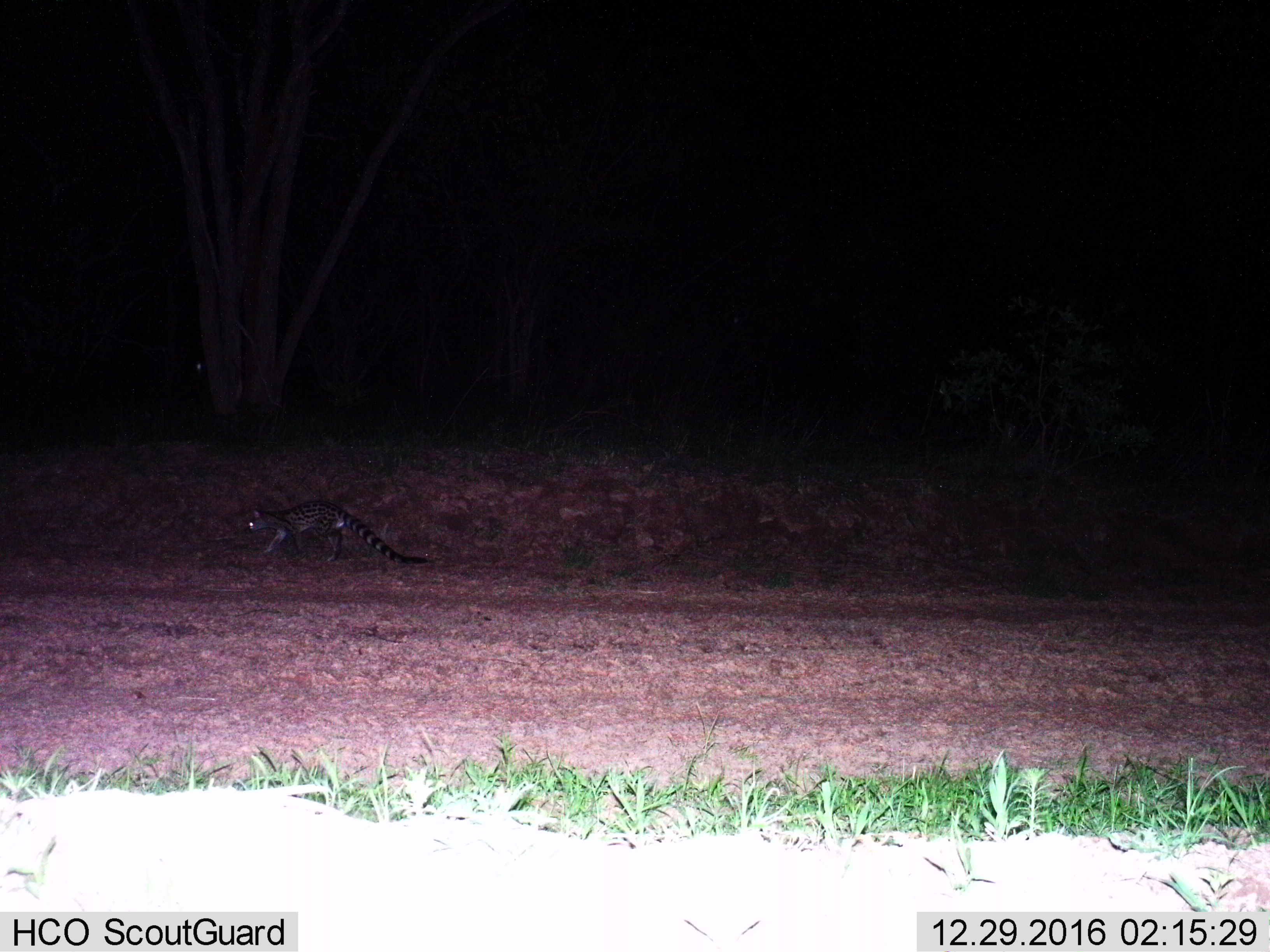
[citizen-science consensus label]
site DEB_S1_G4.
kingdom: Animalia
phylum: Chordata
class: Mammalia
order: Carnivora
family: Viverridae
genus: Genetta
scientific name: Genetta genetta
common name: small-spotted genet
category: genetcommonsmallspotted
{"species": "genetcommonsmallspotted (small-spotted genet) (Genetta genetta)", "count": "1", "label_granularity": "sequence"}